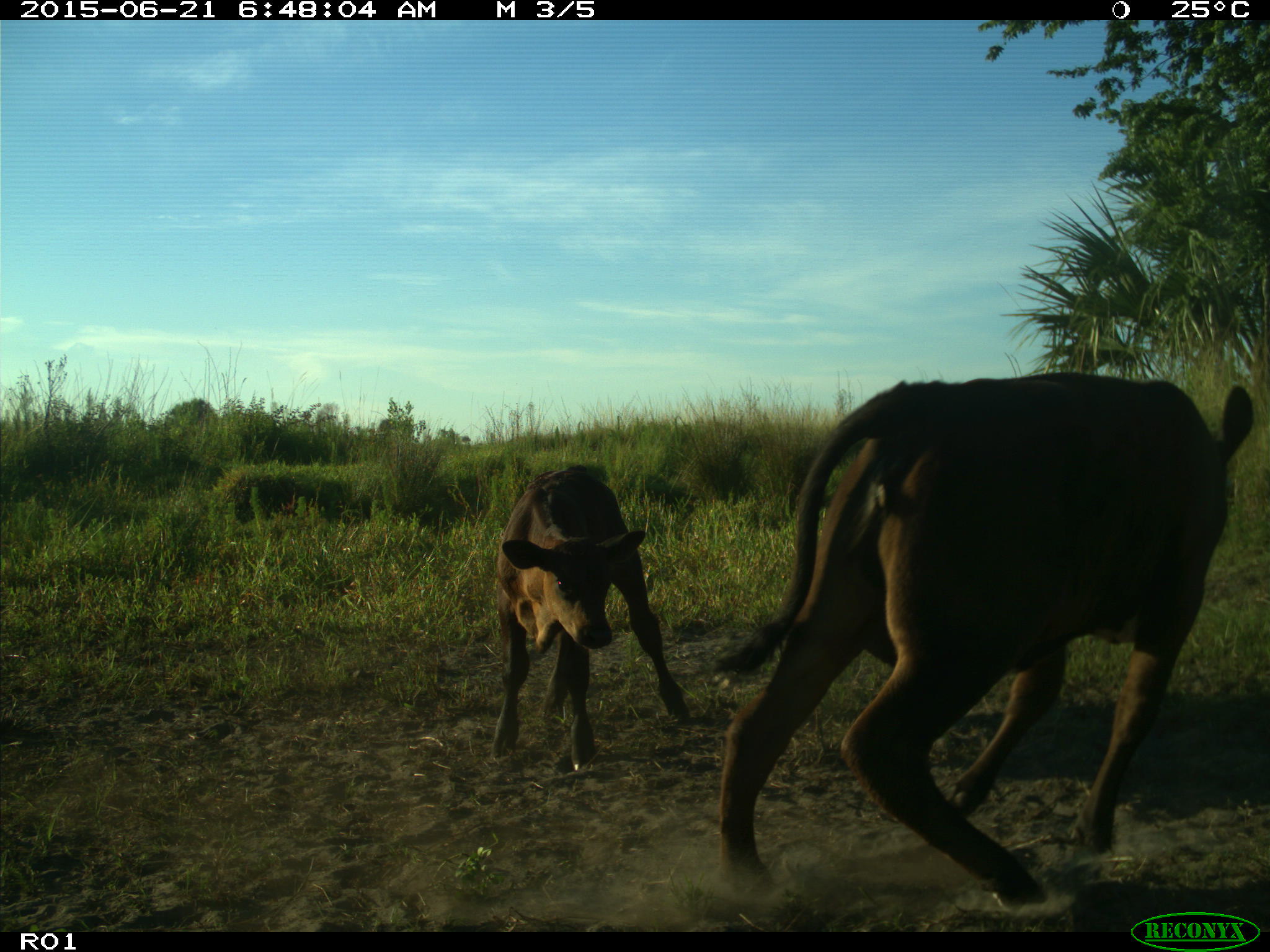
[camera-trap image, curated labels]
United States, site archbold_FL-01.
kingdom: Animalia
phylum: Chordata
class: Mammalia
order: Artiodactyla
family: Bovidae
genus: Bos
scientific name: Bos taurus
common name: domestic cow